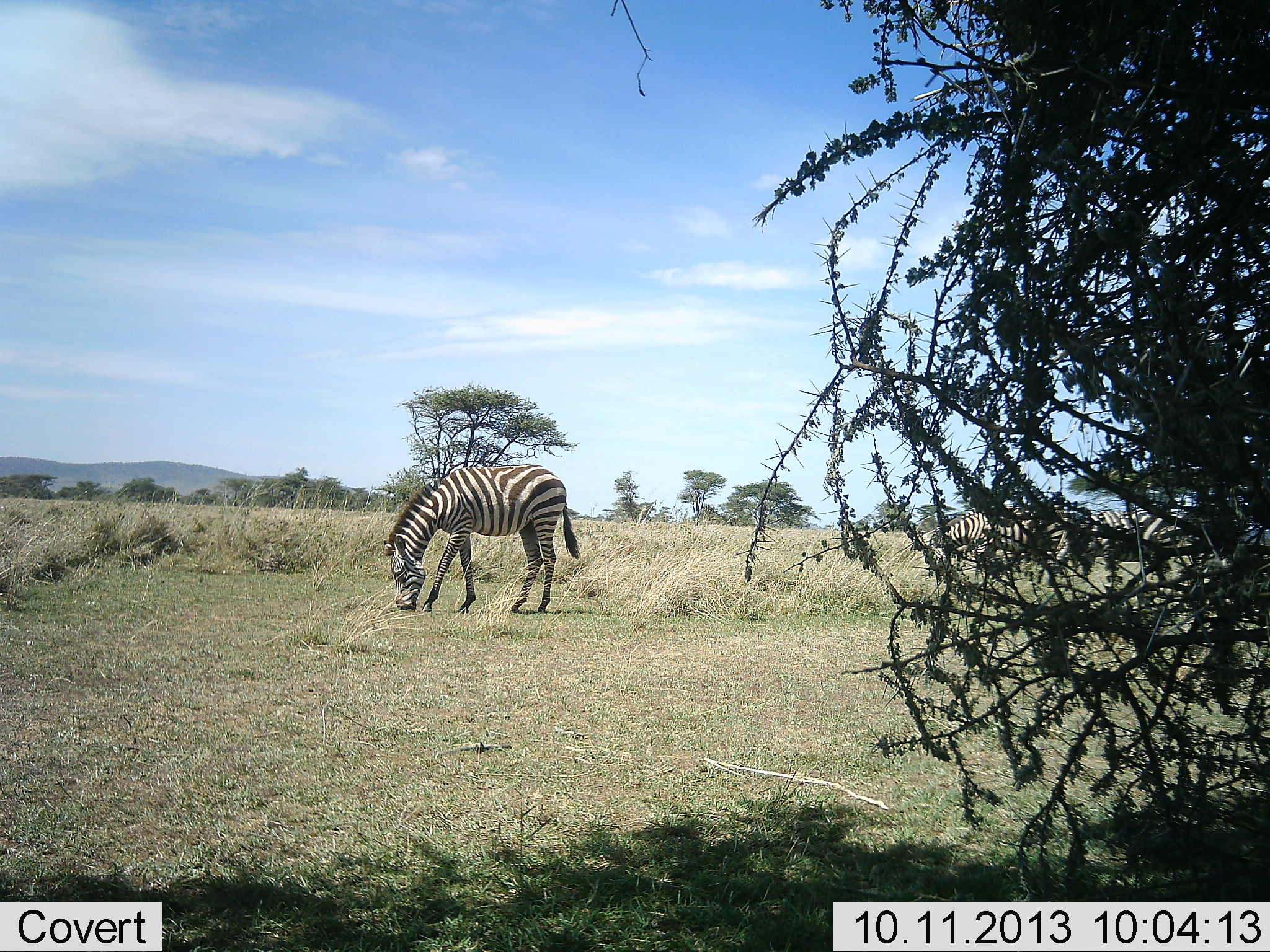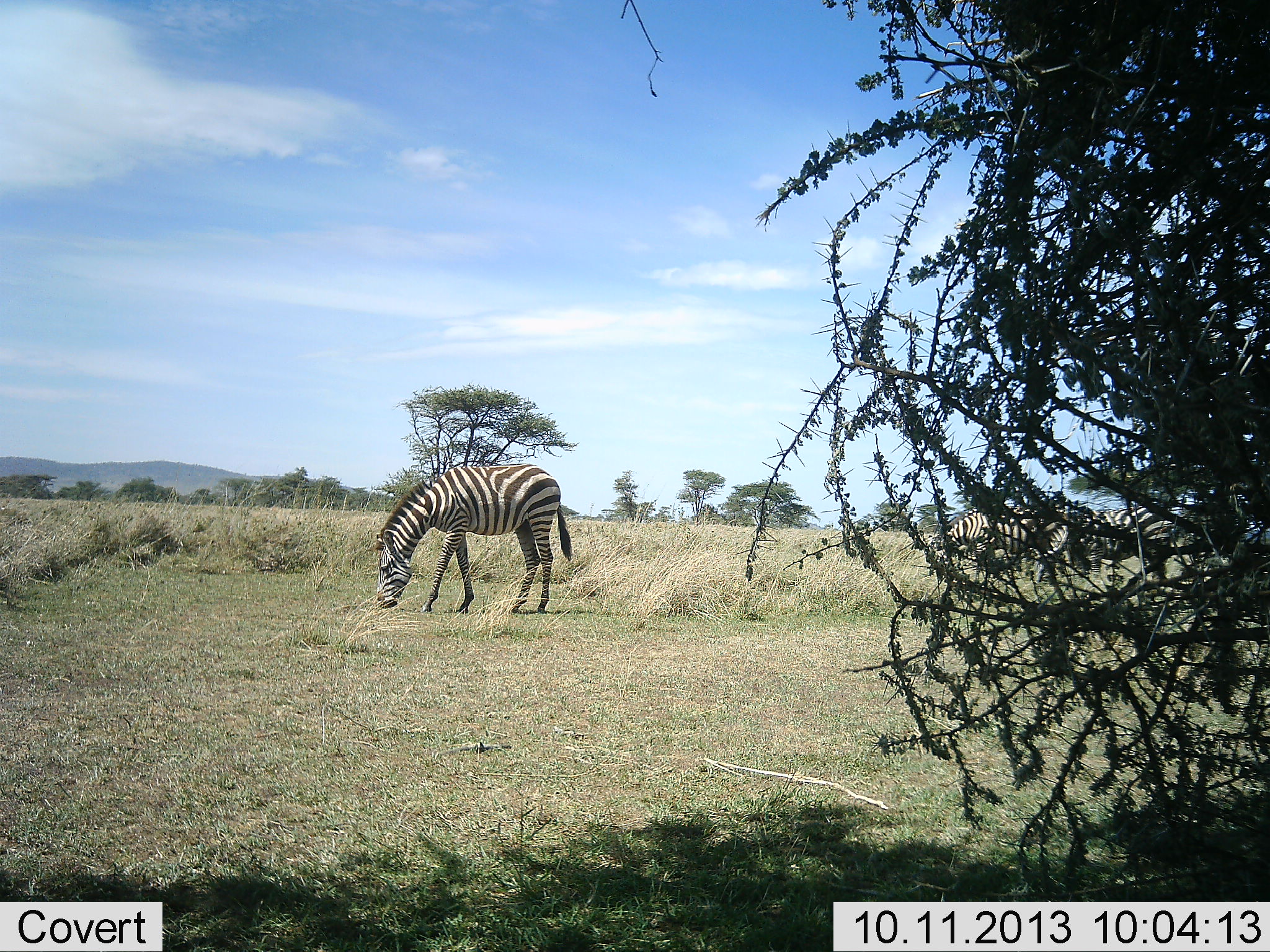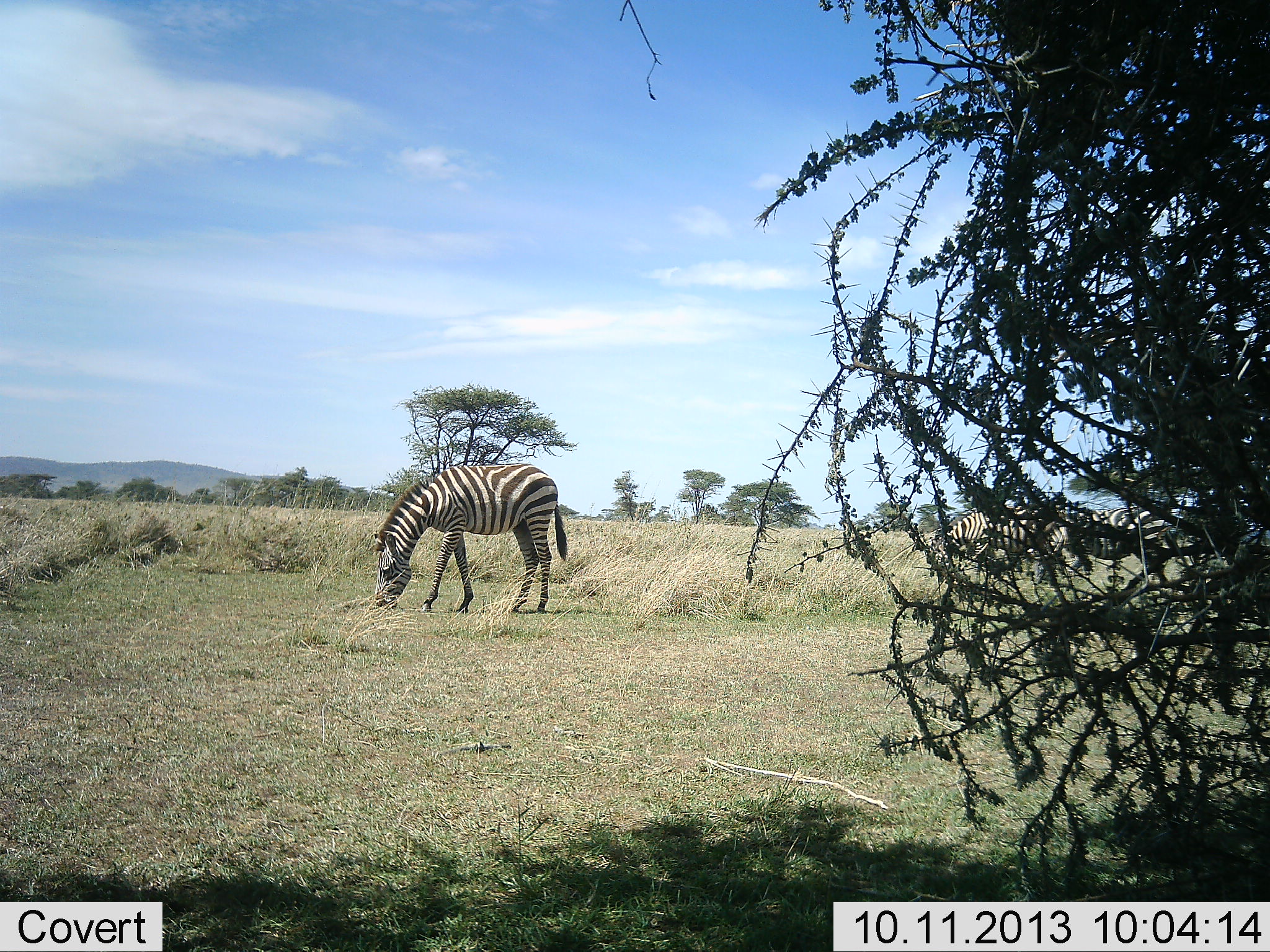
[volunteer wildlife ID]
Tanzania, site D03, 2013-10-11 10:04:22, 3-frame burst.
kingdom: Animalia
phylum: Chordata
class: Mammalia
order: Perissodactyla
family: Equidae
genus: Equus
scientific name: Equus quagga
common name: plains zebra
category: zebra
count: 3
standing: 30%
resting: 0%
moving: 0%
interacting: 0%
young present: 0%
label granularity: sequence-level